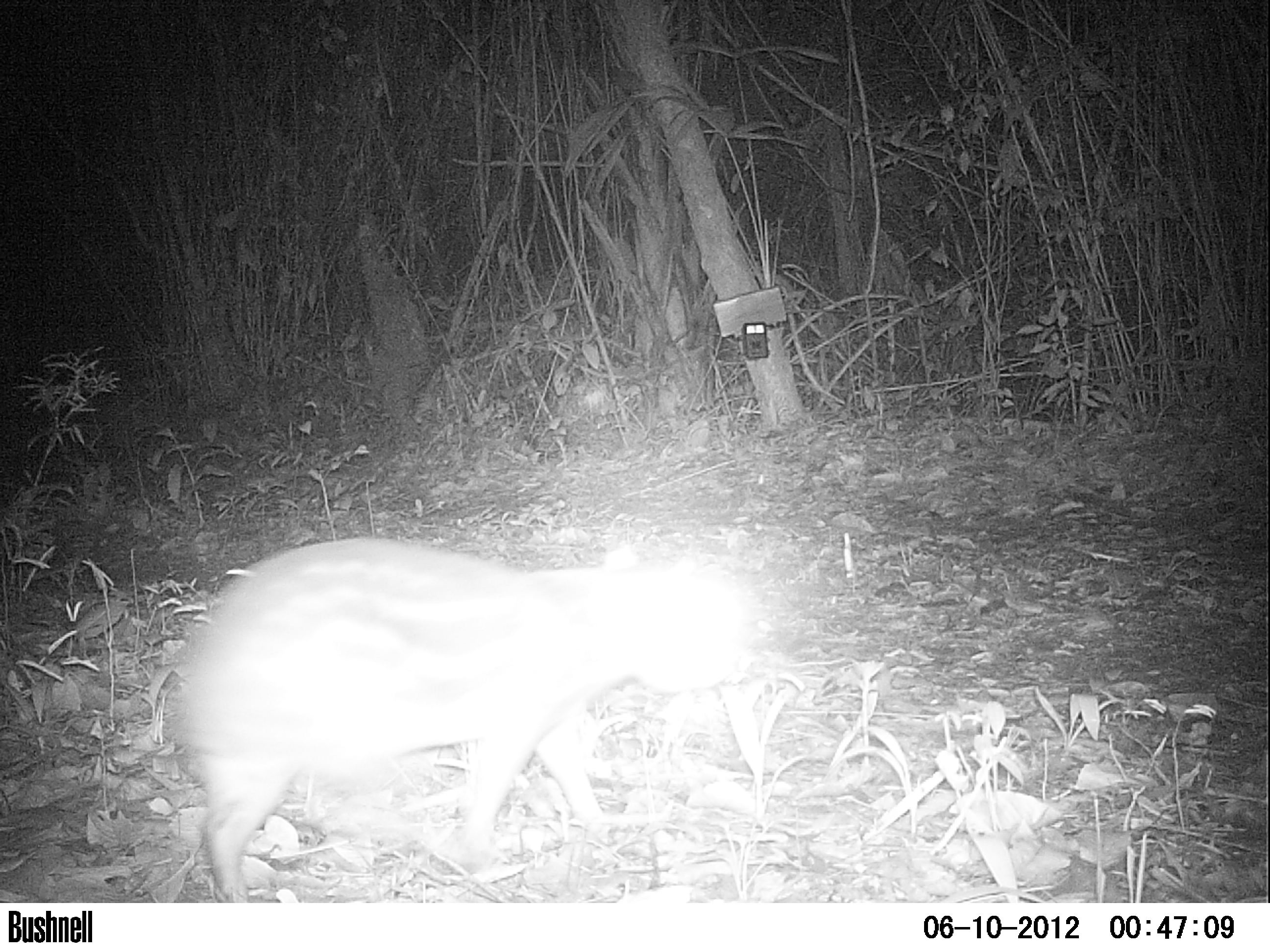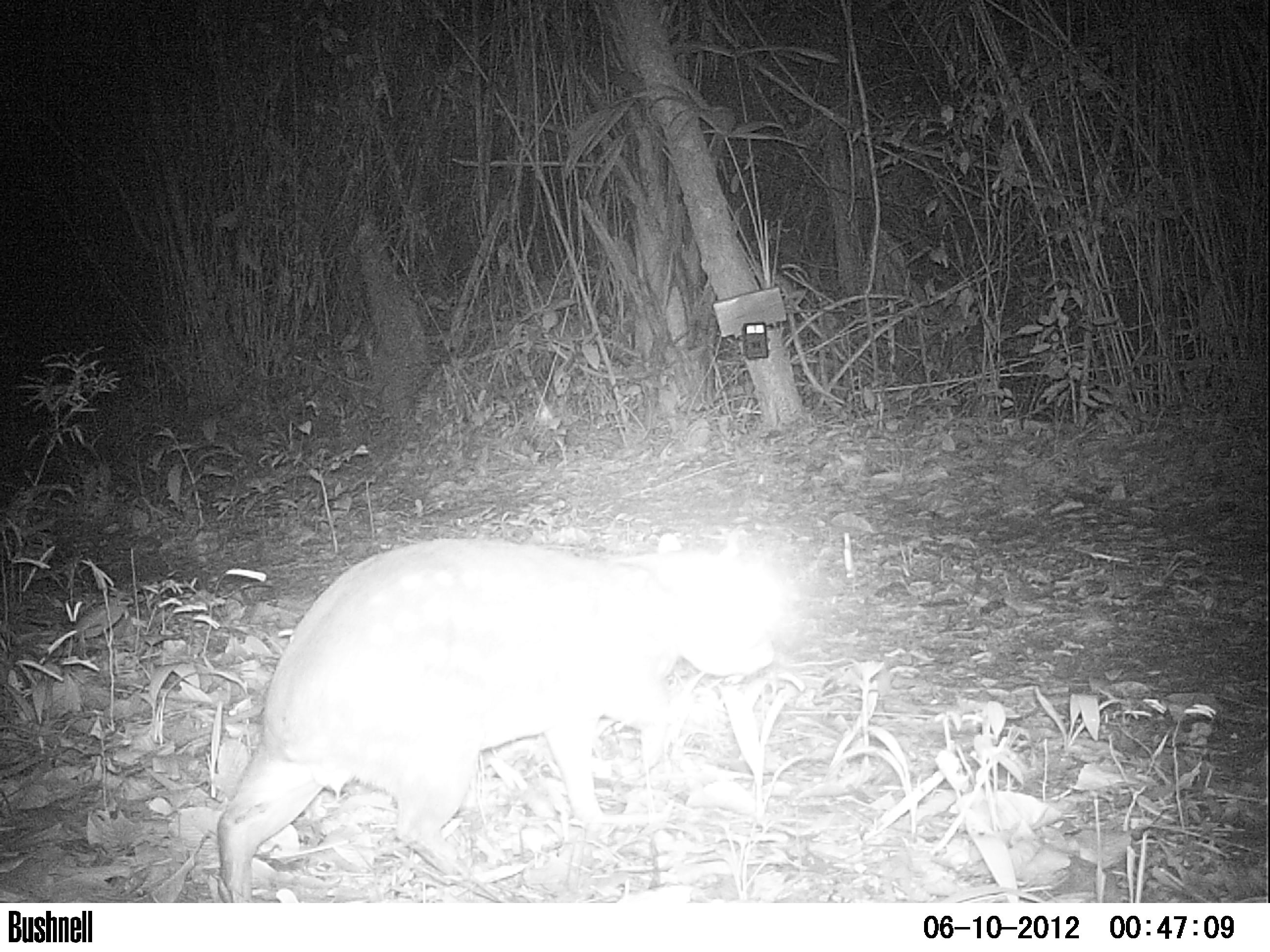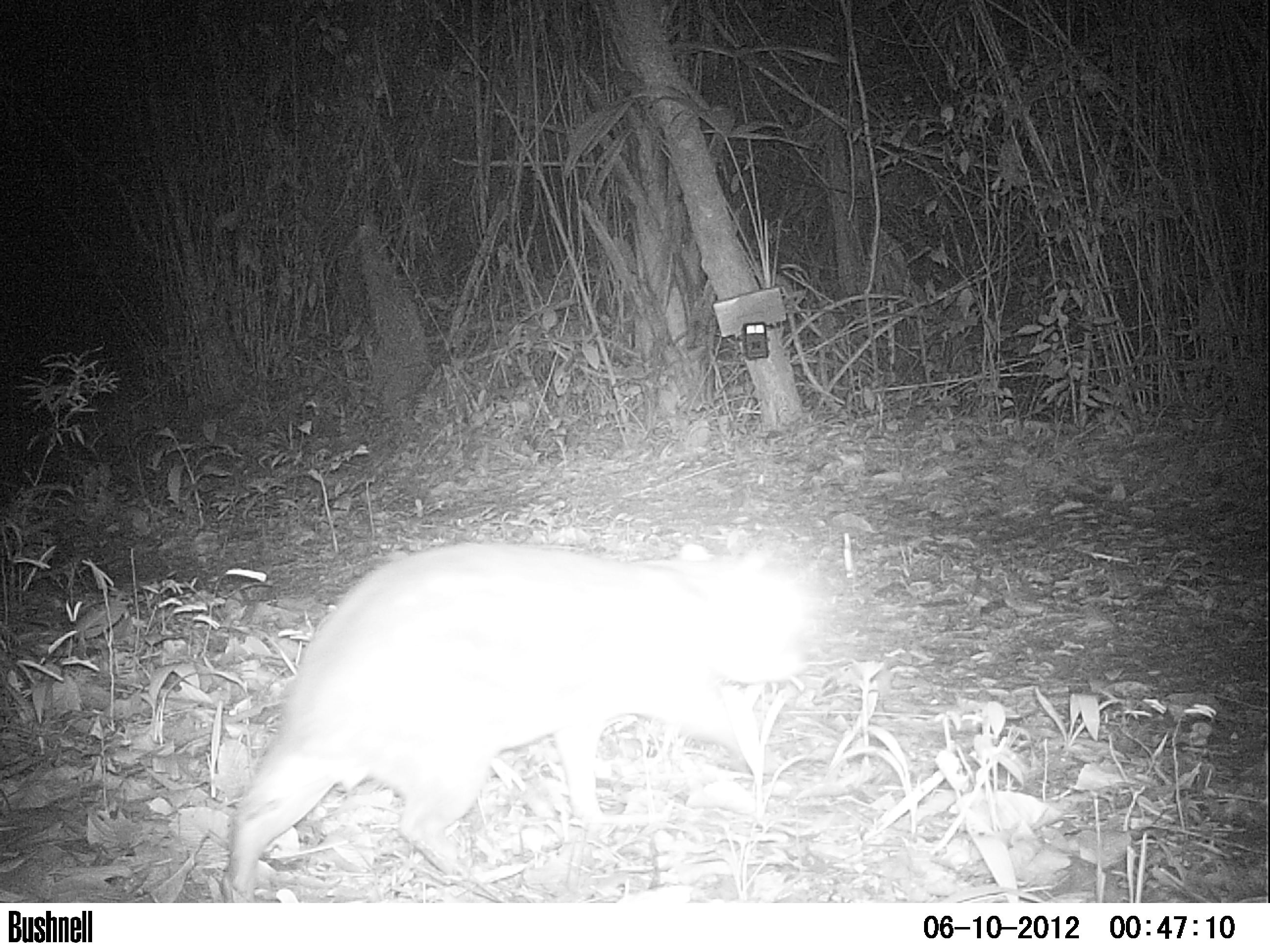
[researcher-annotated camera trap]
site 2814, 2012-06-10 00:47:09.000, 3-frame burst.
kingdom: Animalia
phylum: Chordata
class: Mammalia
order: Rodentia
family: Cuniculidae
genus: Cuniculus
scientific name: Cuniculus paca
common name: spotted paca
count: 1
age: adult